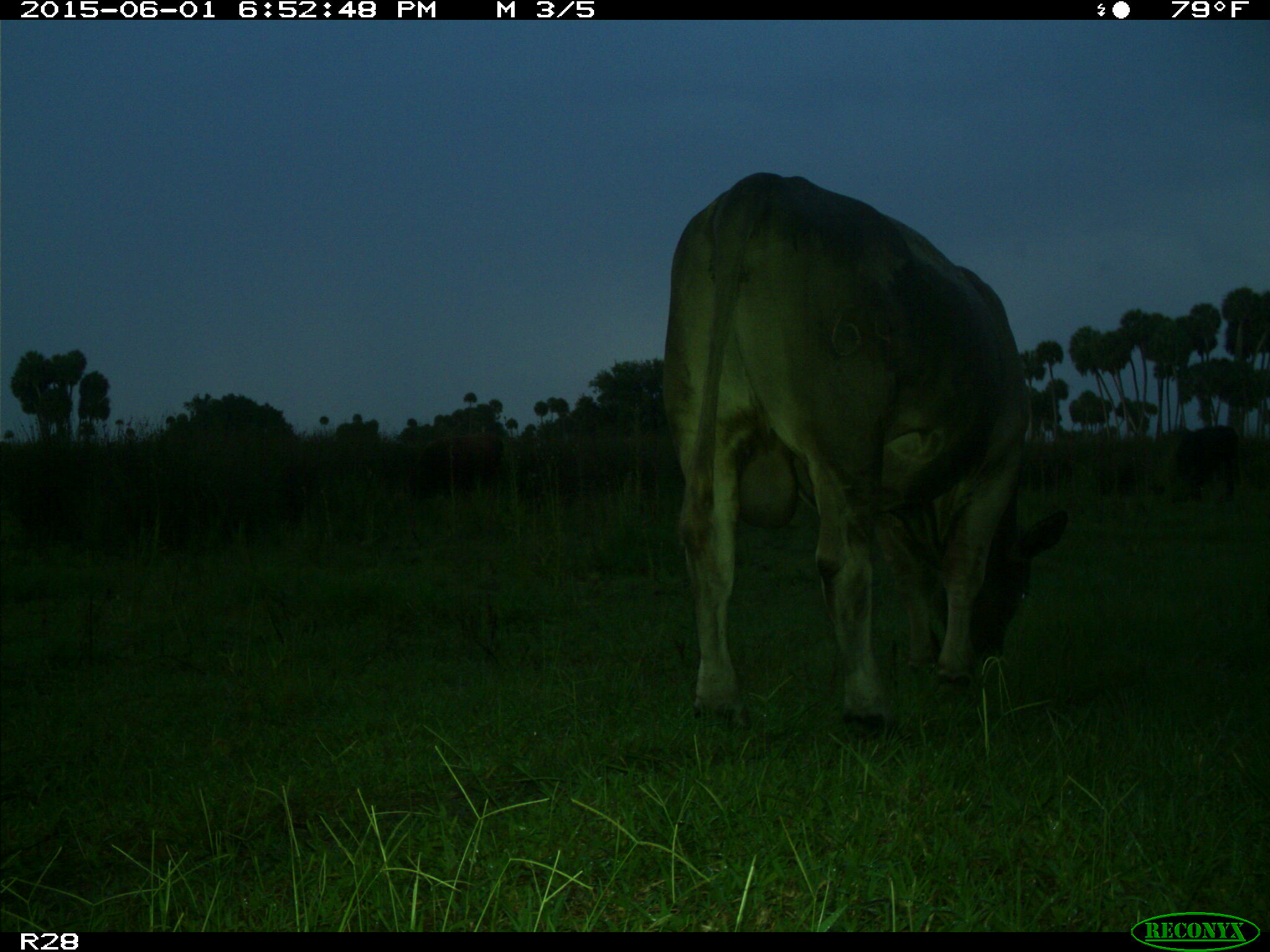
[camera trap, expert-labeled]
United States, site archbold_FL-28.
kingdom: Animalia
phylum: Chordata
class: Mammalia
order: Artiodactyla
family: Bovidae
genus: Bos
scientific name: Bos taurus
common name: domestic cow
Bos taurus (domestic cow).